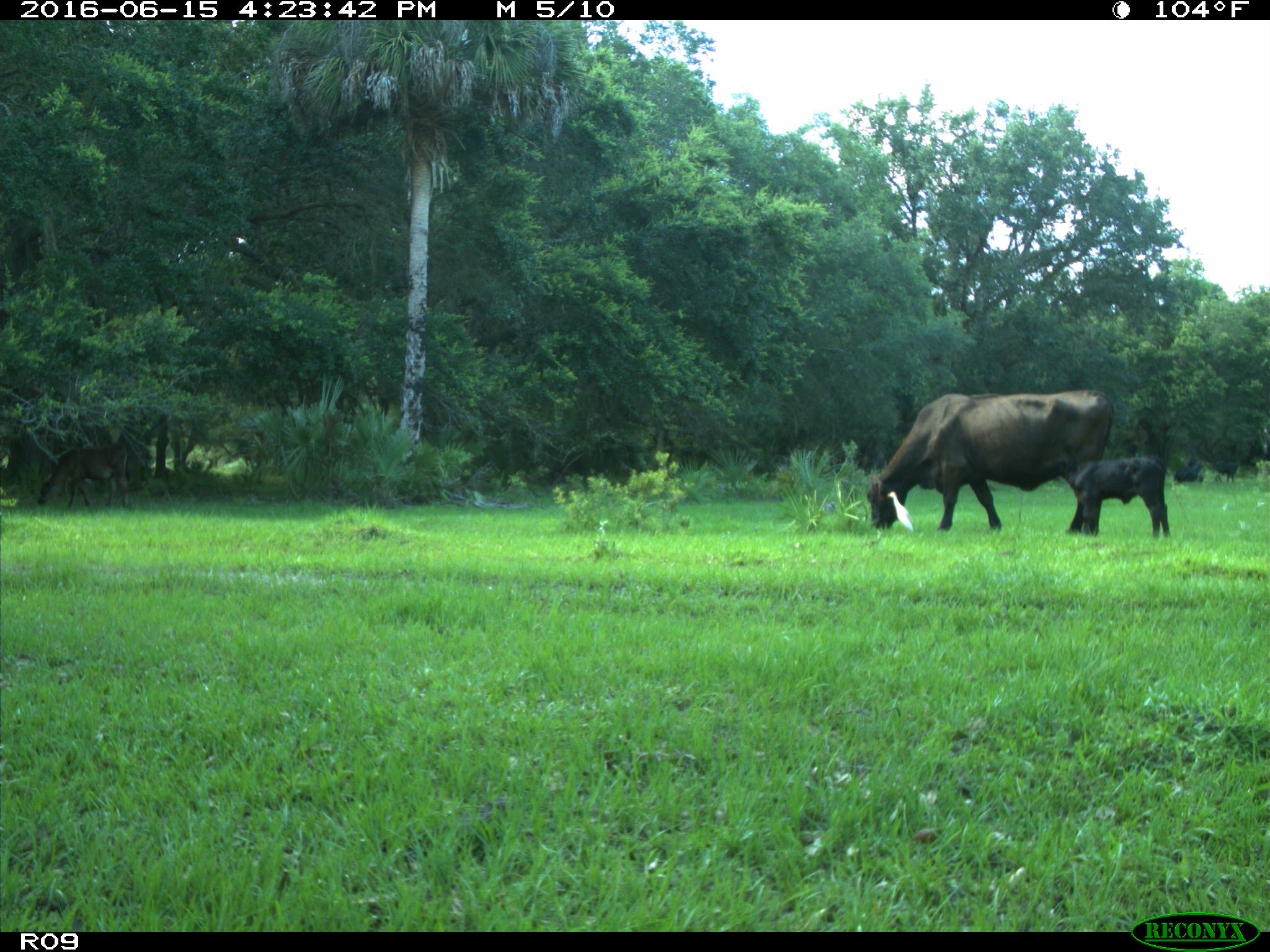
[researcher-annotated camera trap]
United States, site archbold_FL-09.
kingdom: Animalia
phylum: Chordata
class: Mammalia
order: Artiodactyla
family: Bovidae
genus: Bos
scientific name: Bos taurus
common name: domestic cow